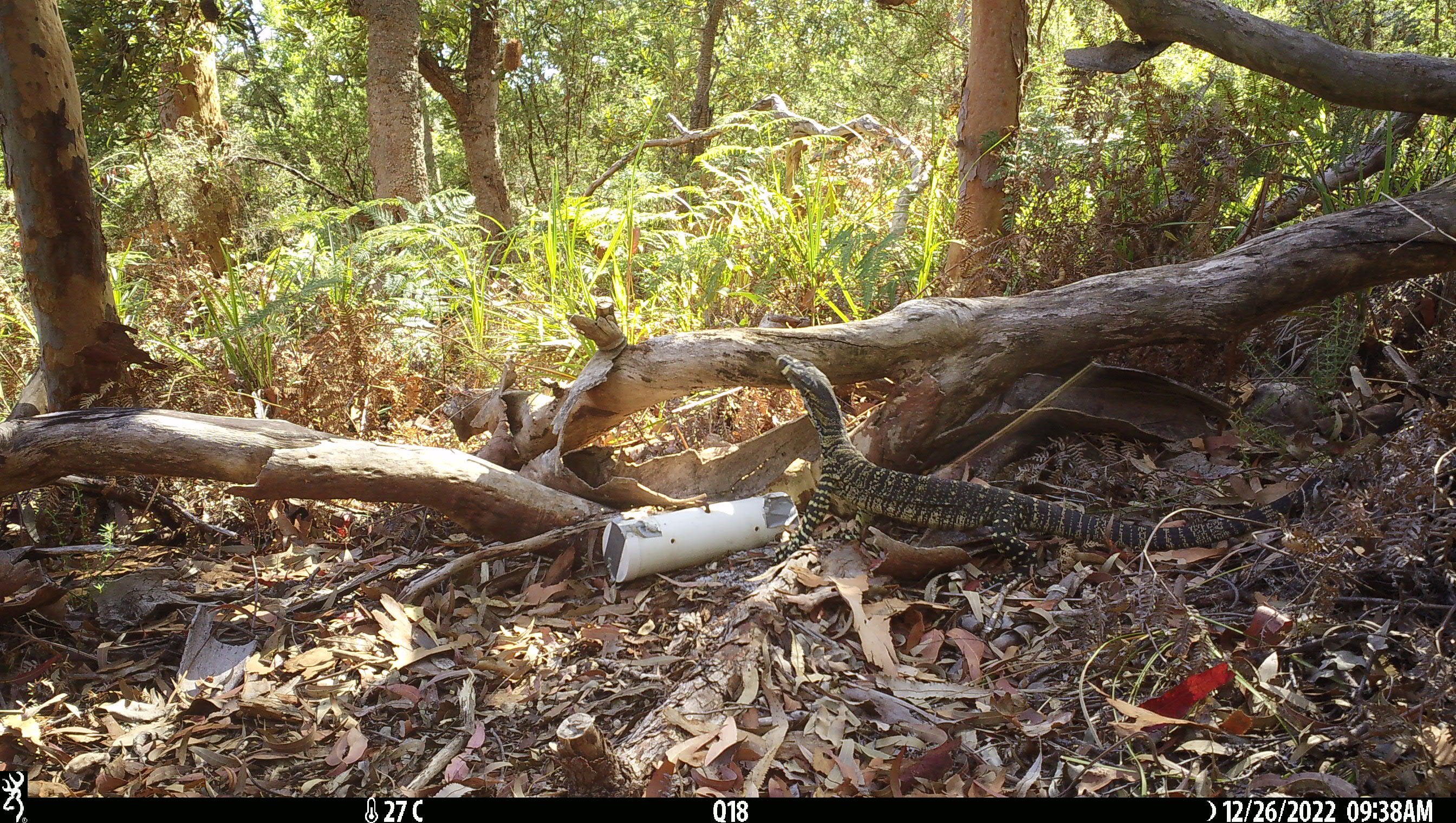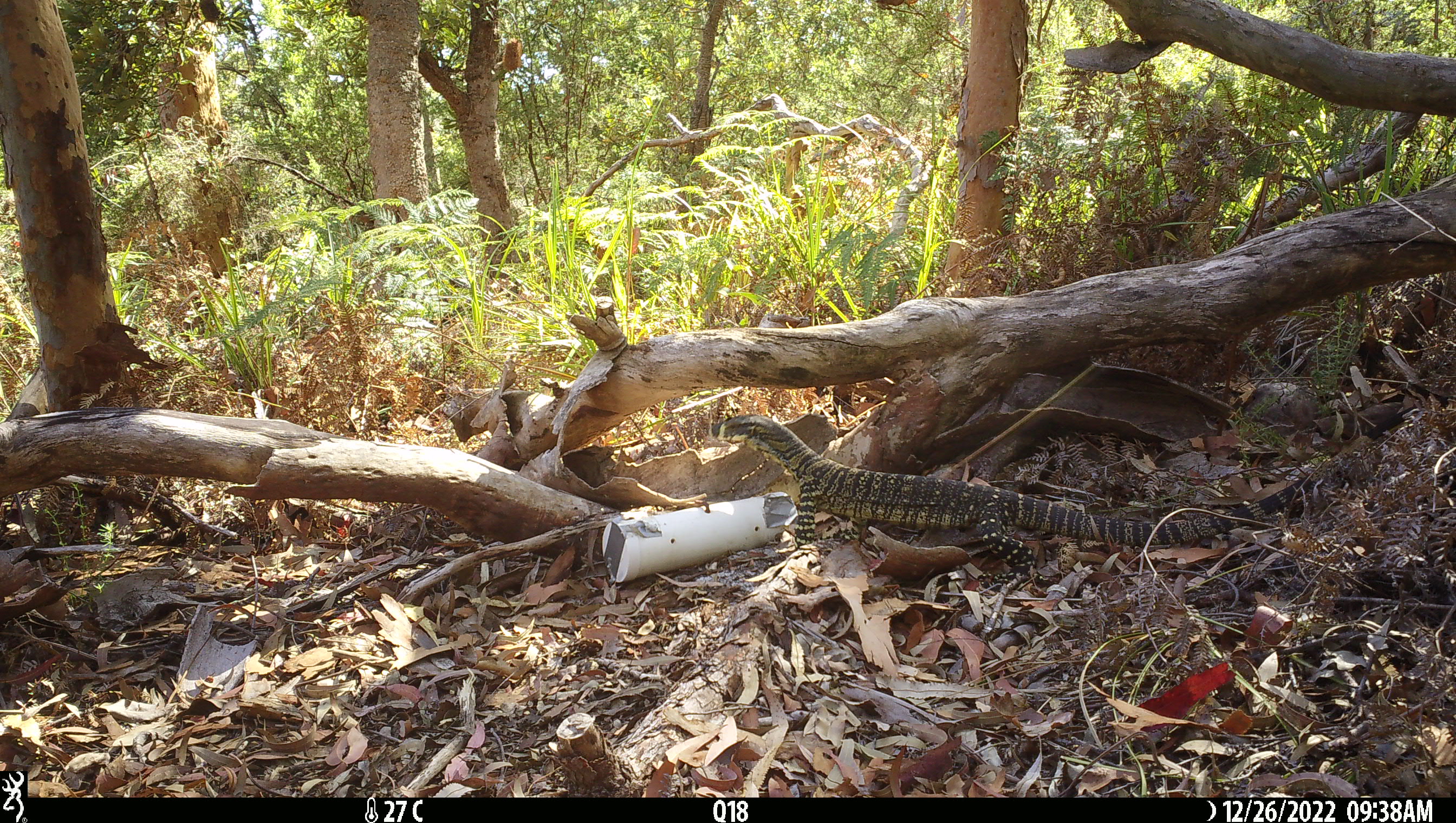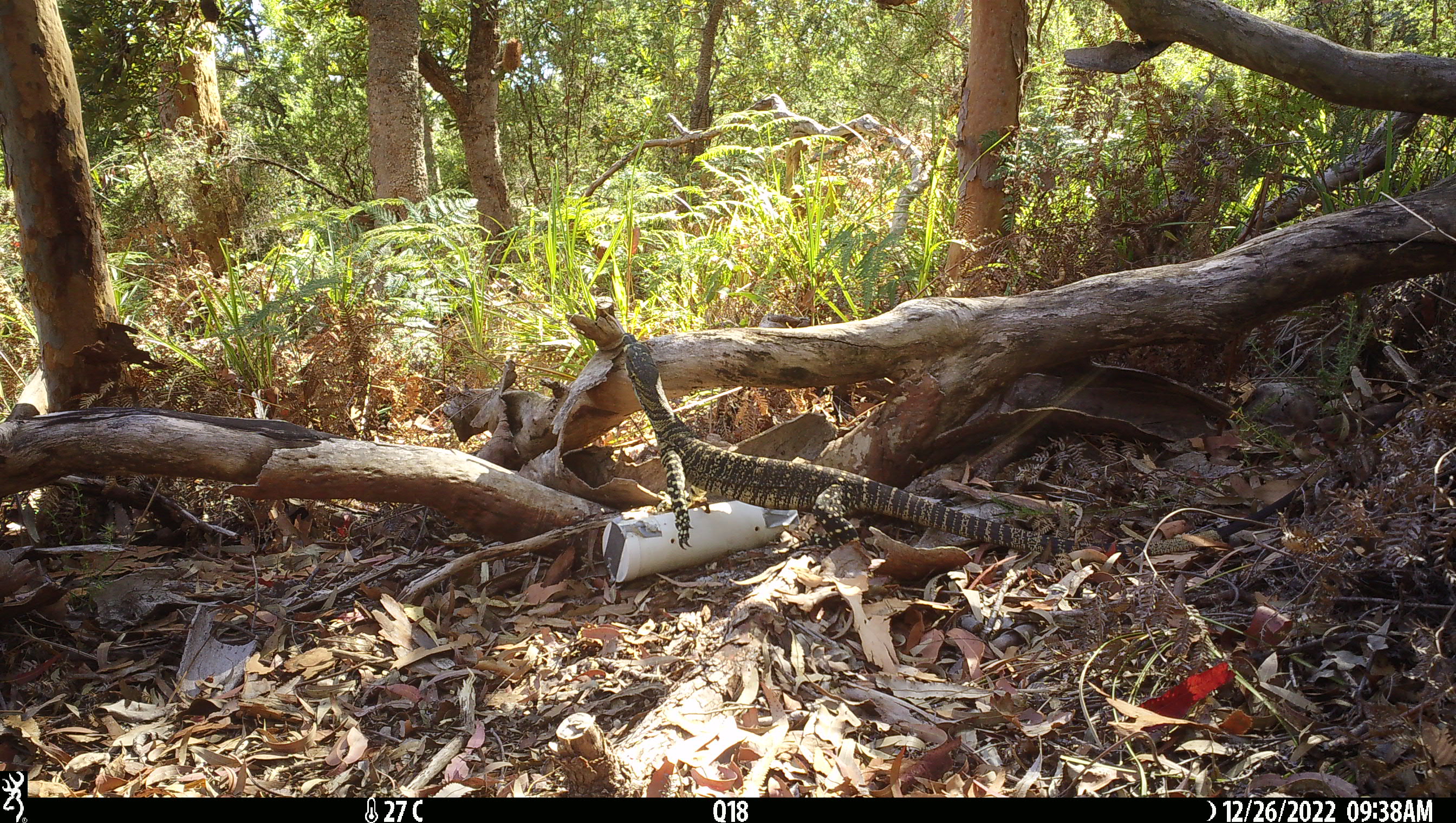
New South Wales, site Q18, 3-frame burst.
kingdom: Animalia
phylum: Chordata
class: Reptilia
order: Squamata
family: Varanidae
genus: Varanus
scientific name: Varanus varius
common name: lace monitor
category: goanna